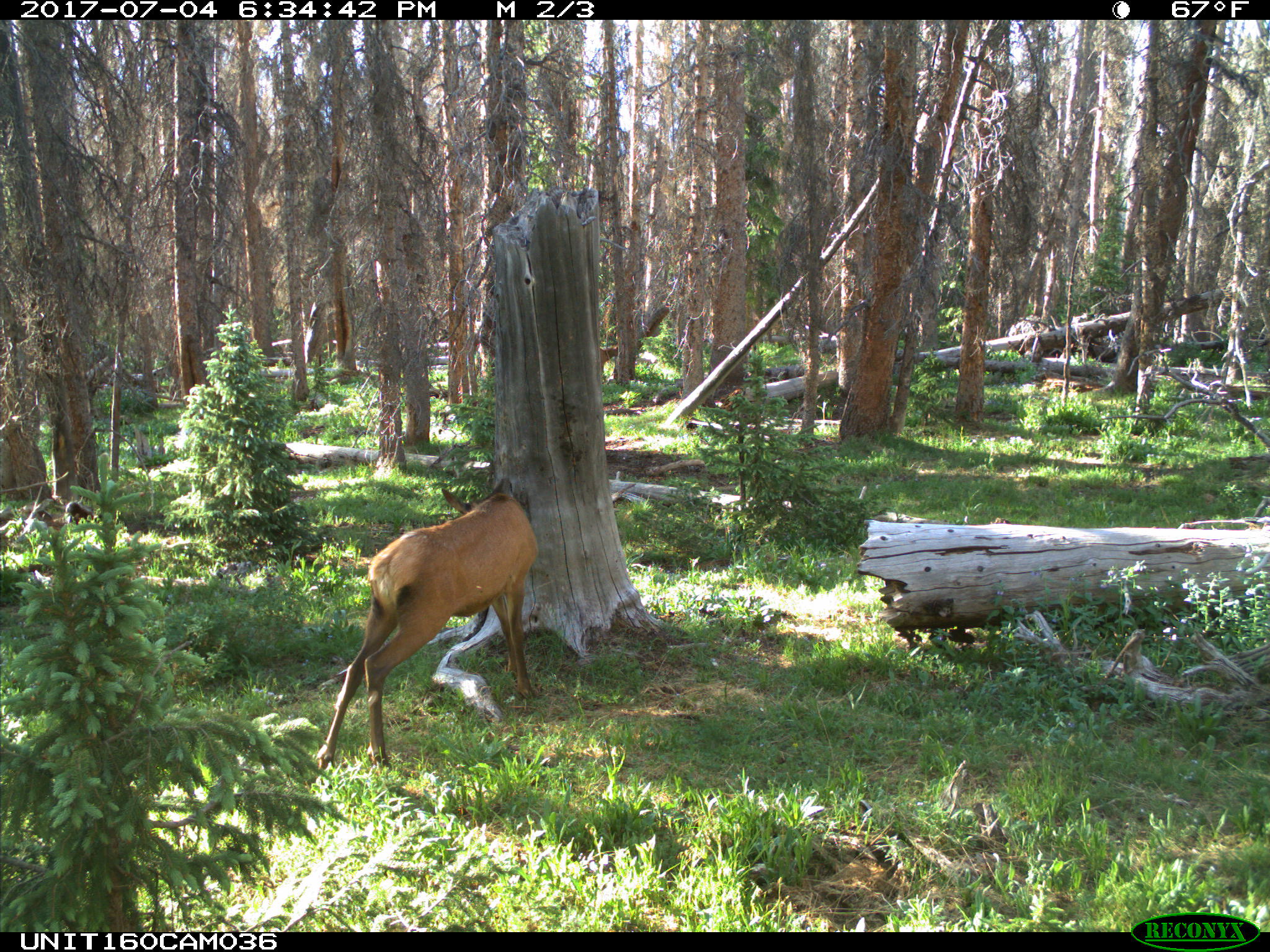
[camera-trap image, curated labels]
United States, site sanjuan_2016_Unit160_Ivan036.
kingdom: Animalia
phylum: Chordata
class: Mammalia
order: Artiodactyla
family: Cervidae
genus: Cervus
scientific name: Cervus elaphus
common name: red deer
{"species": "Cervus elaphus (red deer)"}